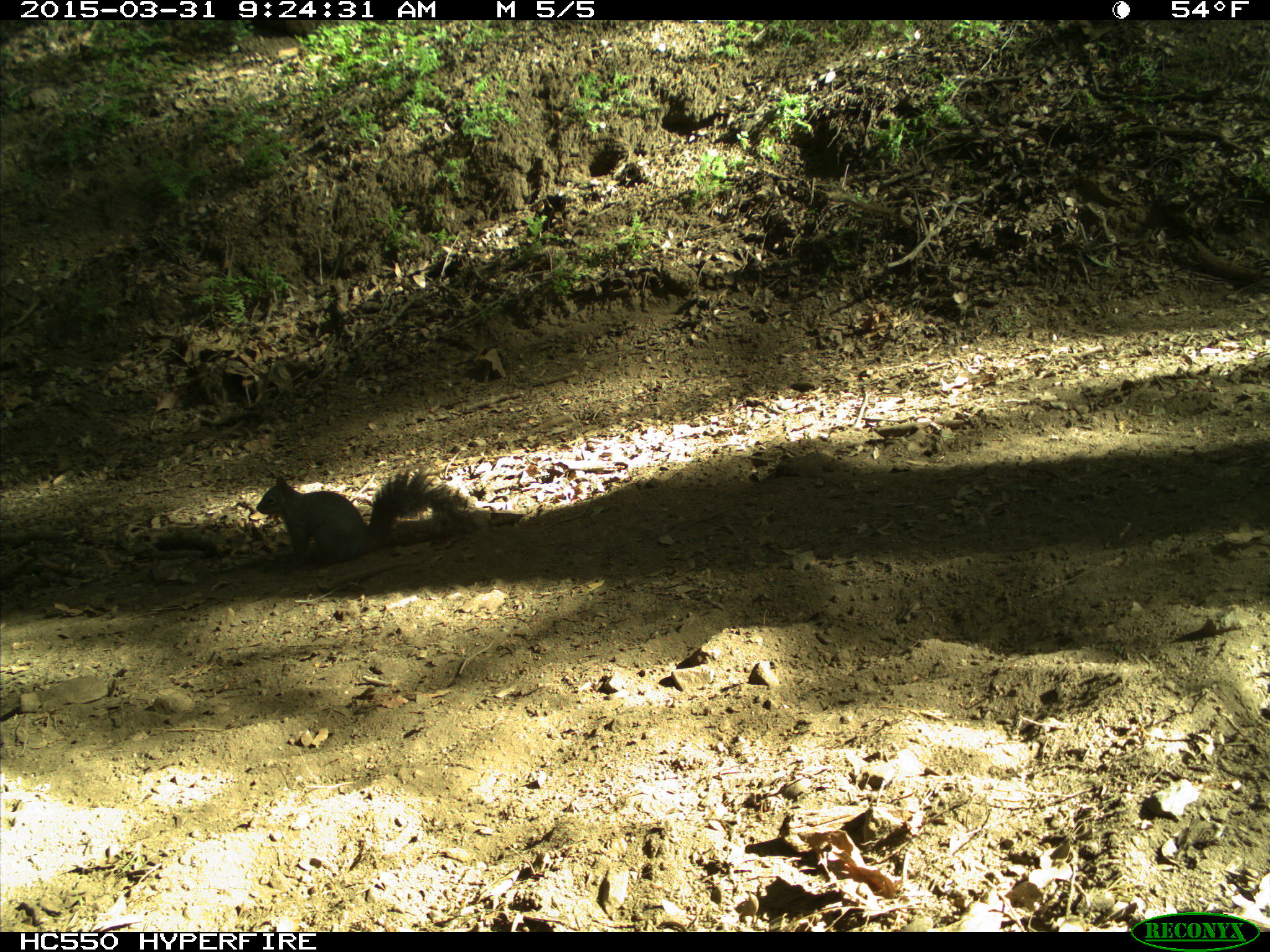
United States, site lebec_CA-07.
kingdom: Animalia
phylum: Chordata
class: Mammalia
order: Rodentia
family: Sciuridae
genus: Sciurus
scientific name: Sciurus carolinensis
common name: eastern gray squirrel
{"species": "Sciurus carolinensis (eastern gray squirrel)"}